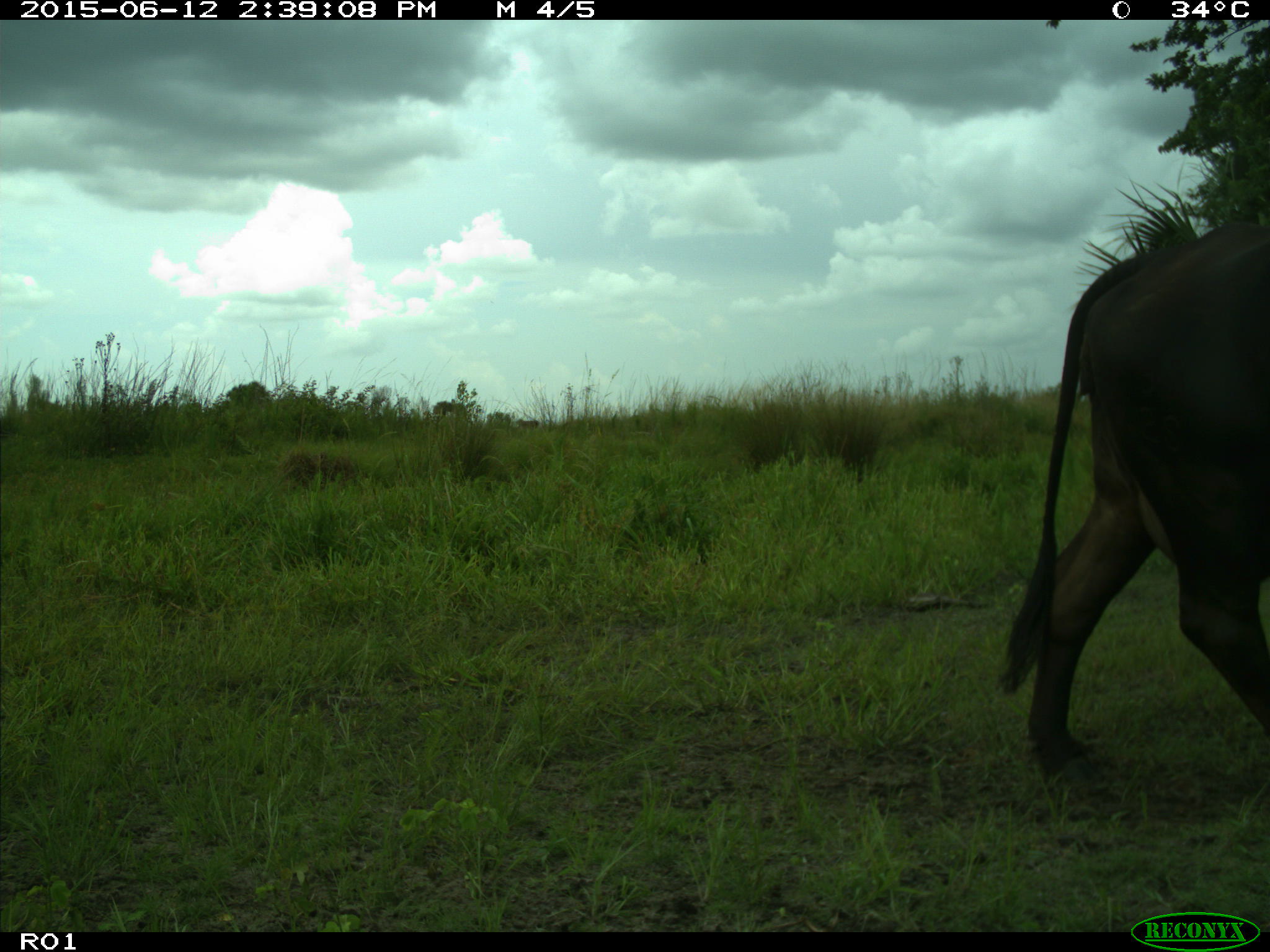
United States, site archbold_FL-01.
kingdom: Animalia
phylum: Chordata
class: Mammalia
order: Artiodactyla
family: Bovidae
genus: Bos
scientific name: Bos taurus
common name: domestic cow